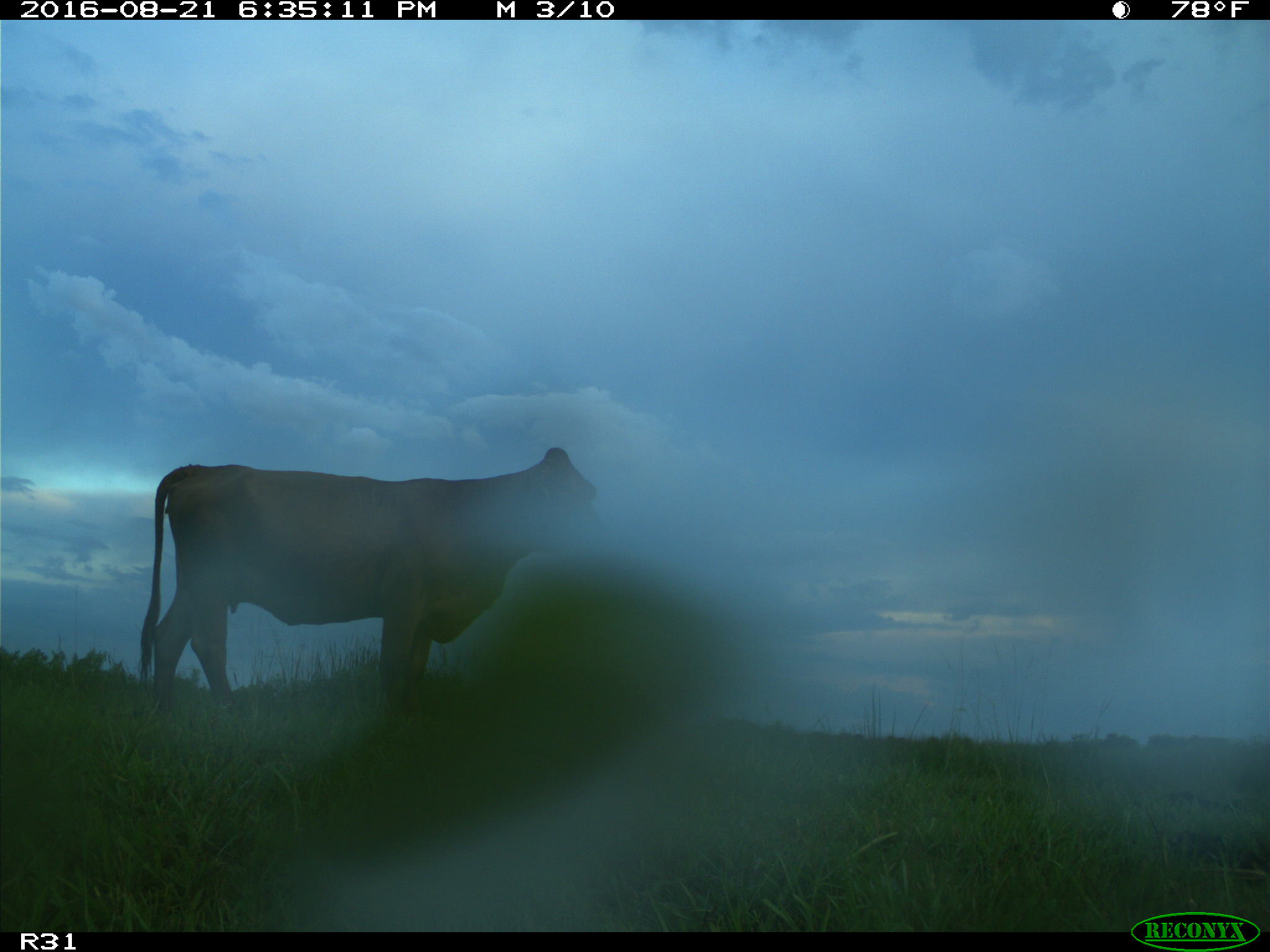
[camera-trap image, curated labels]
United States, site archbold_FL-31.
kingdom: Animalia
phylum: Chordata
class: Mammalia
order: Artiodactyla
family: Bovidae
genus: Bos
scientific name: Bos taurus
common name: domestic cow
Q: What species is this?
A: Bos taurus (domestic cow).